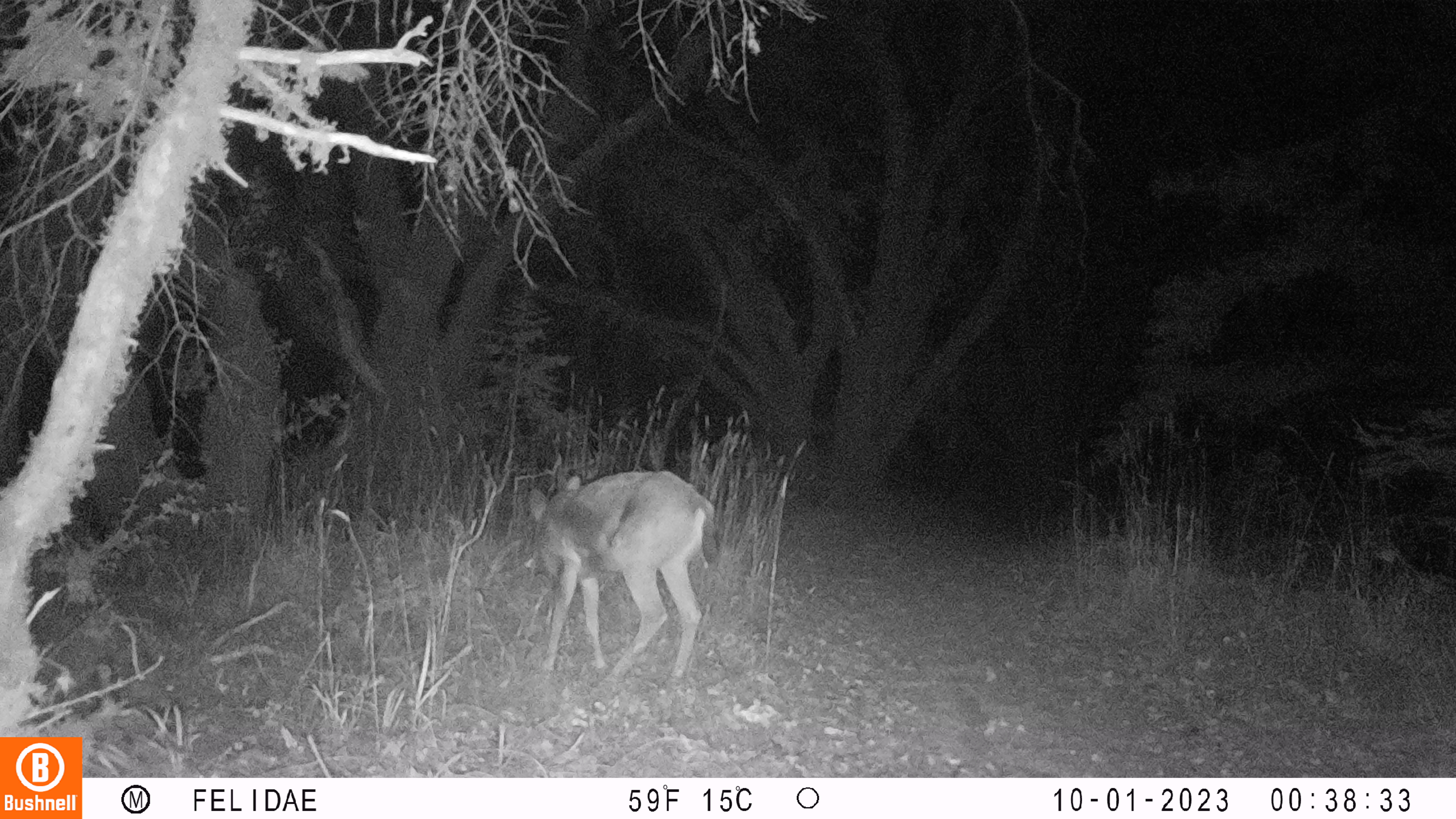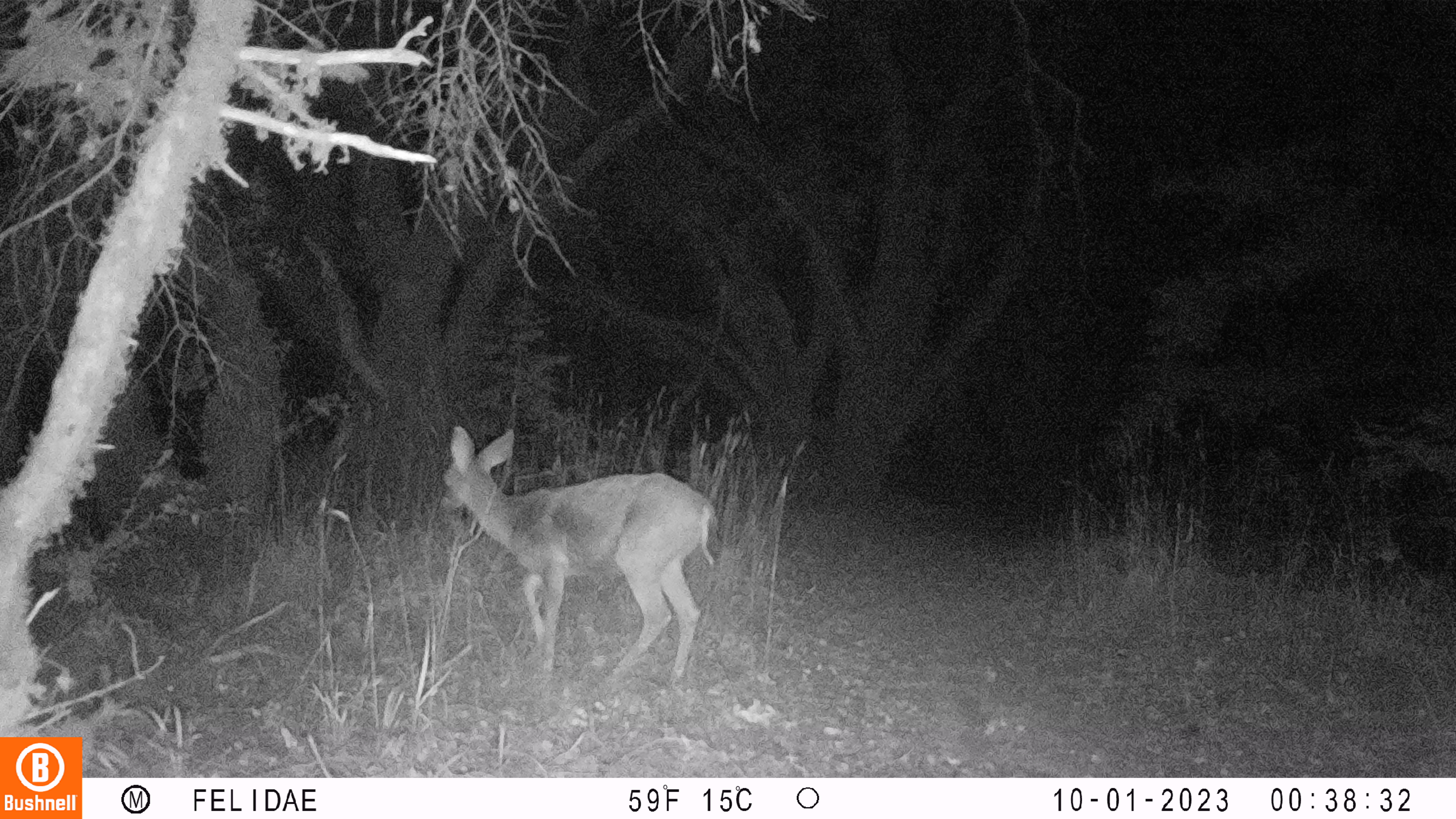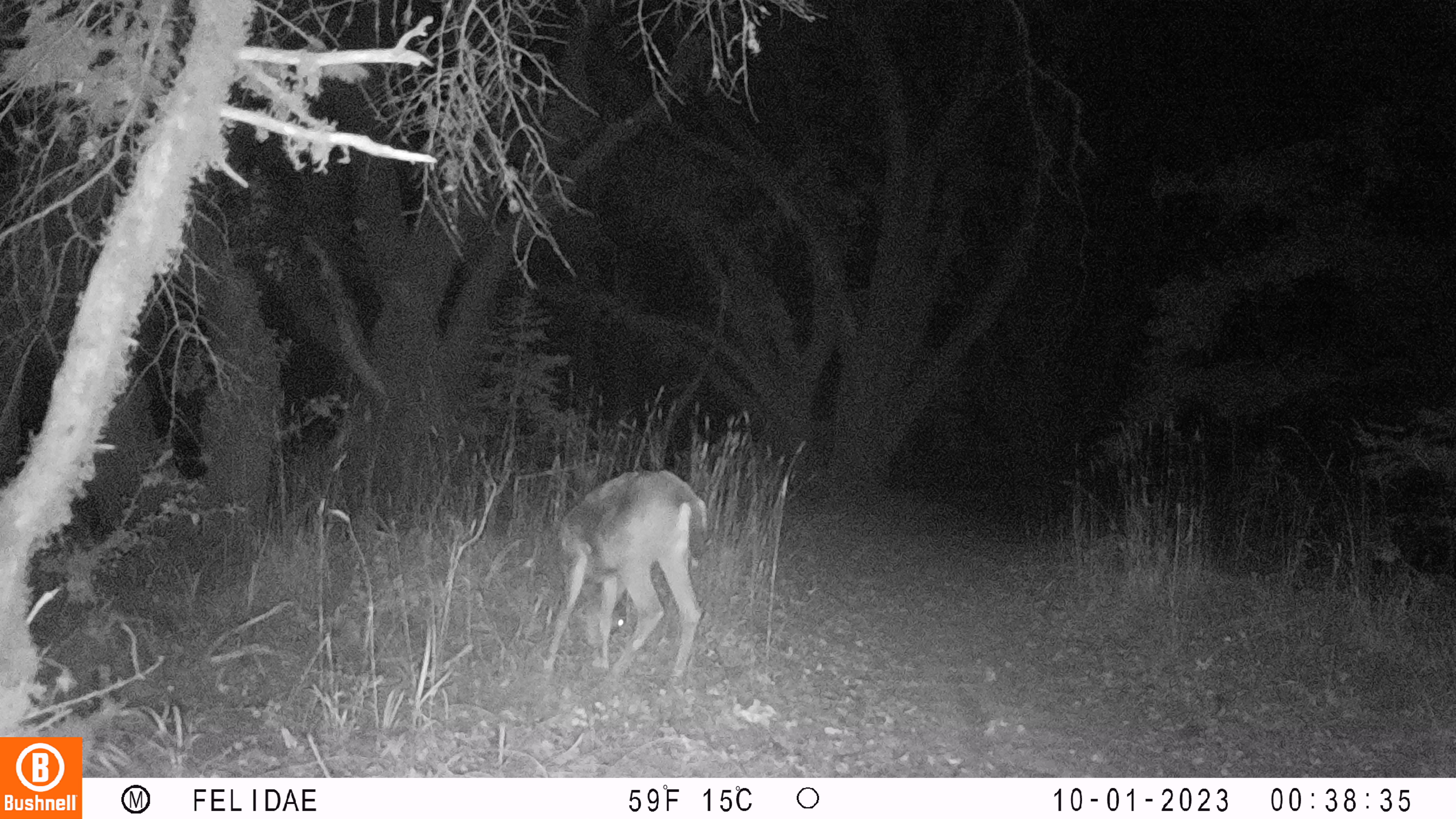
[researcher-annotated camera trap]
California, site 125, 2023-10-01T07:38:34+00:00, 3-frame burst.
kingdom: Animalia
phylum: Chordata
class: Mammalia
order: Artiodactyla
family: Cervidae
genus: Odocoileus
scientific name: Odocoileus hemionus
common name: mule deer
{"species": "mule deer (Odocoileus hemionus)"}